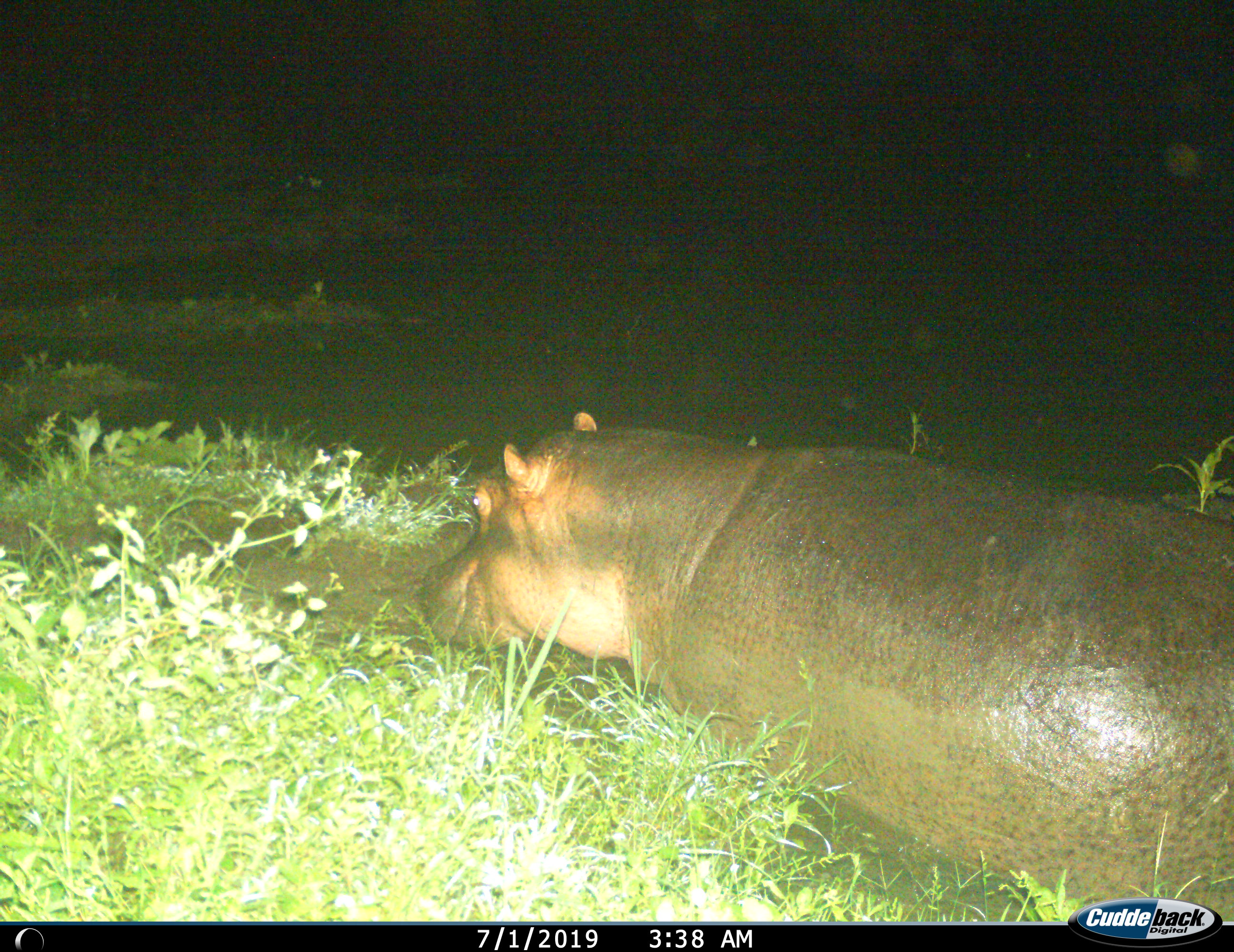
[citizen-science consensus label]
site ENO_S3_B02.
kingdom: Animalia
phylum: Chordata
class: Mammalia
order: Artiodactyla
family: Hippopotamidae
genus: Hippopotamus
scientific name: Hippopotamus amphibius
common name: hippopotamus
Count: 1.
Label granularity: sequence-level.